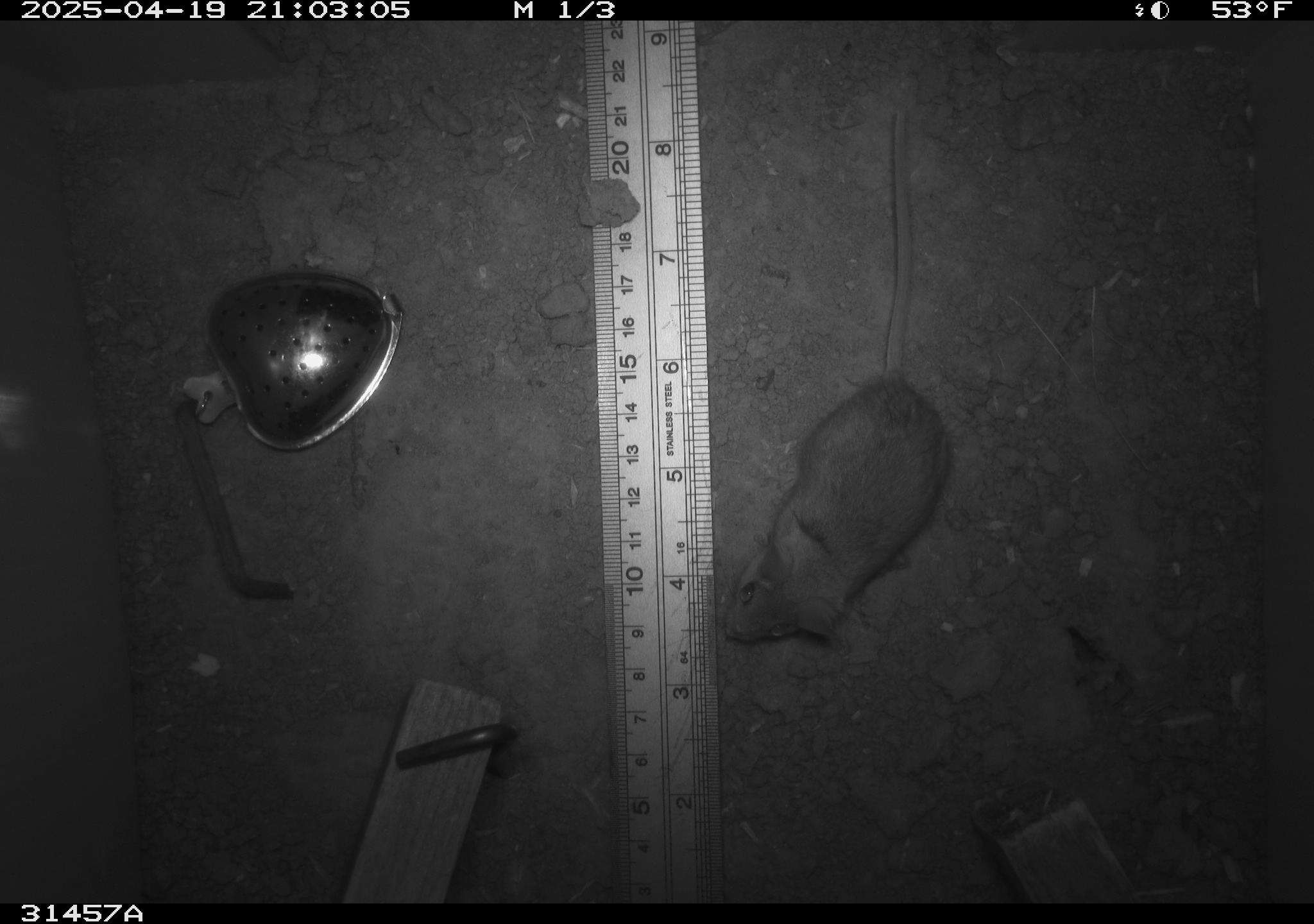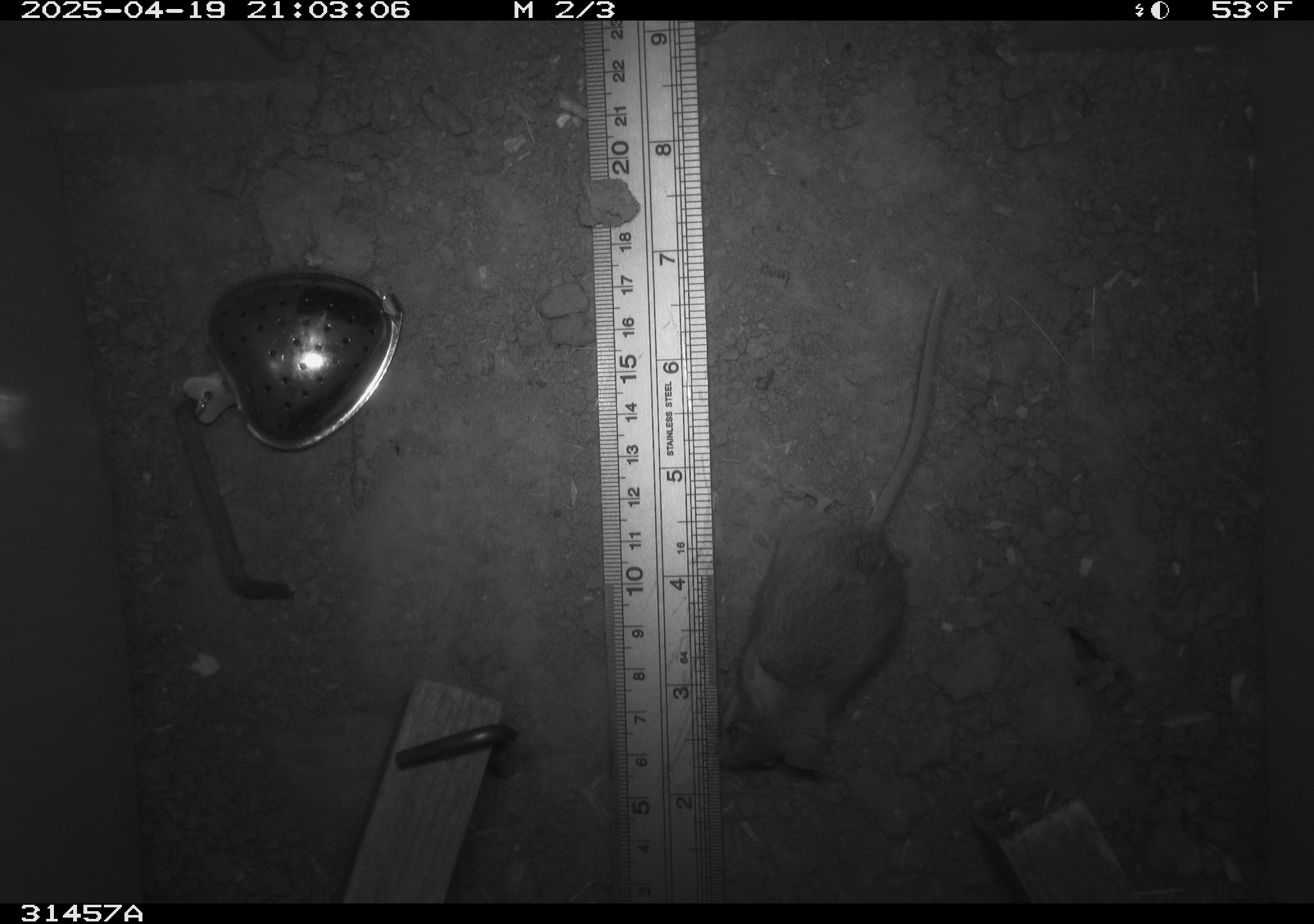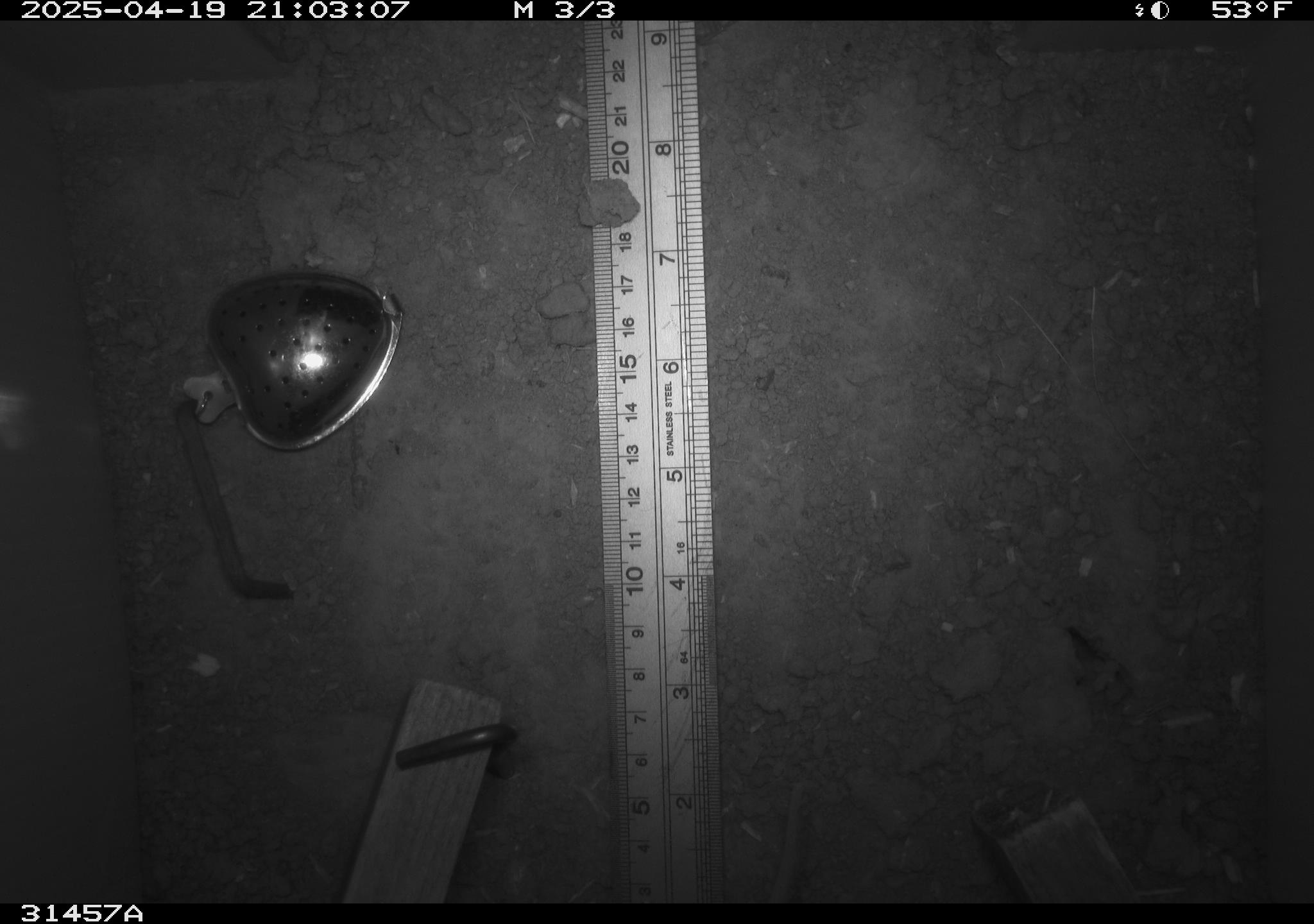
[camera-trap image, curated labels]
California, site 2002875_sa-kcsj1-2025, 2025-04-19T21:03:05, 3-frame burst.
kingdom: Animalia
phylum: Chordata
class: Mammalia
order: Rodentia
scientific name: Rodentia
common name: rodent